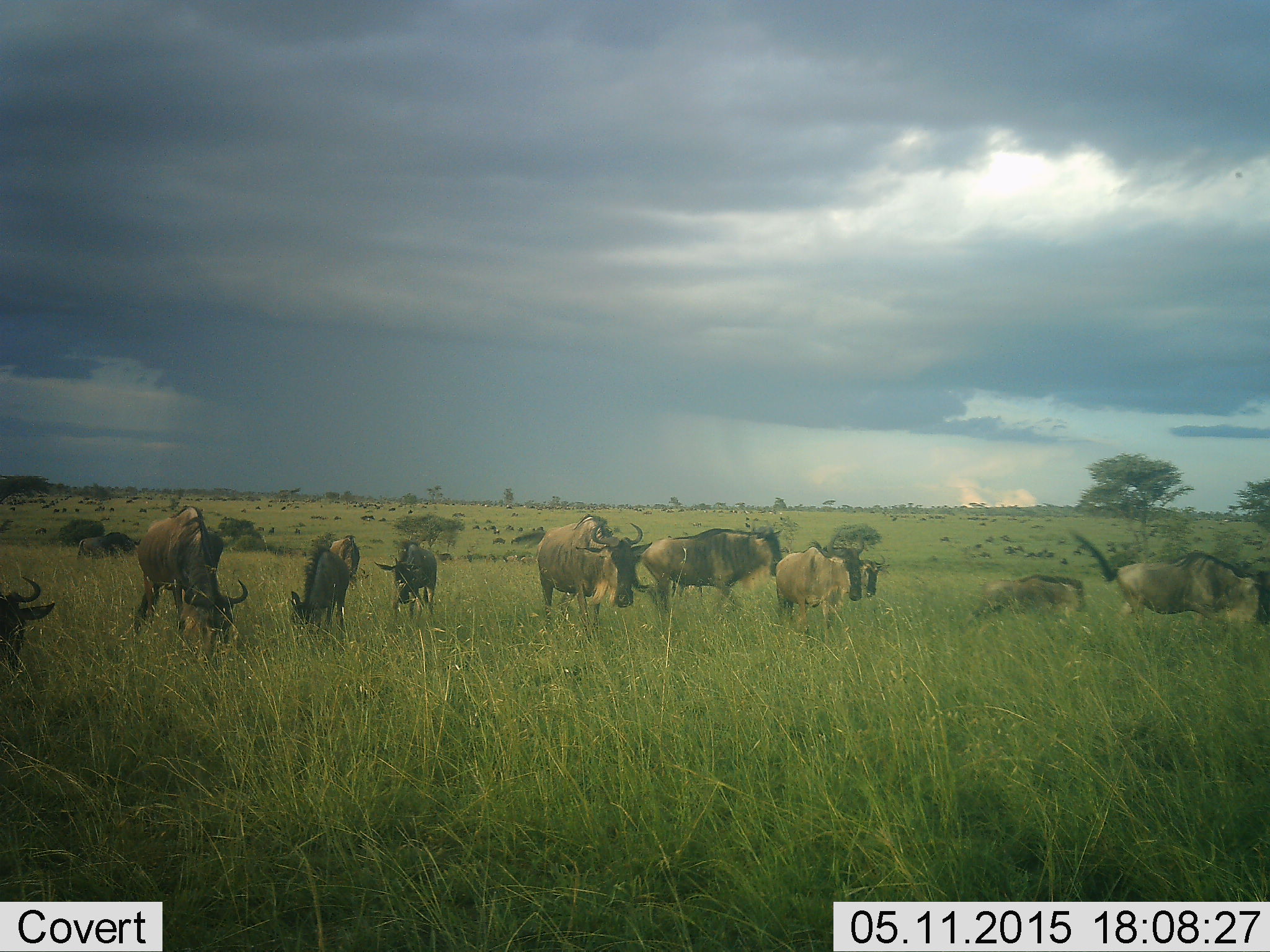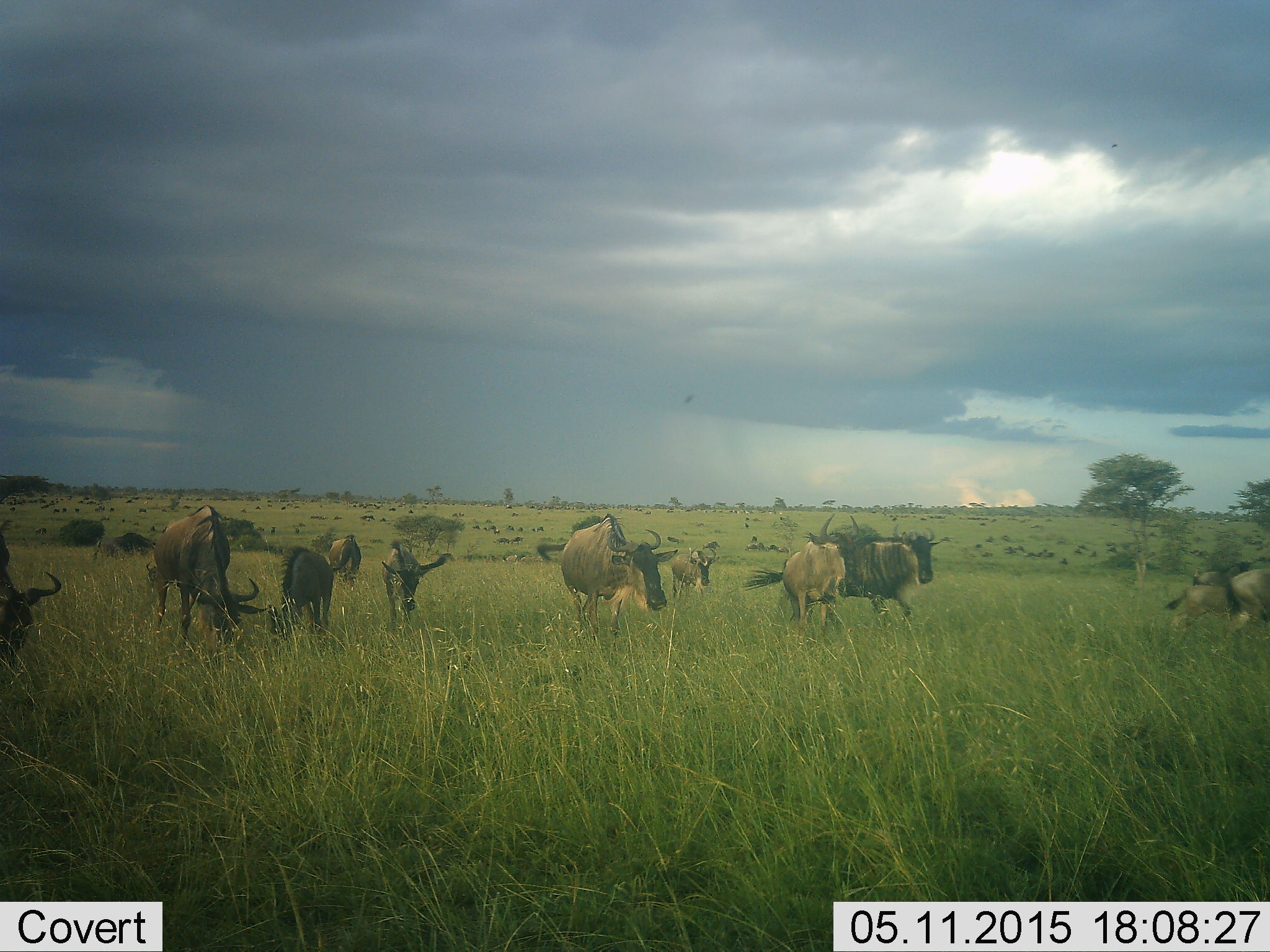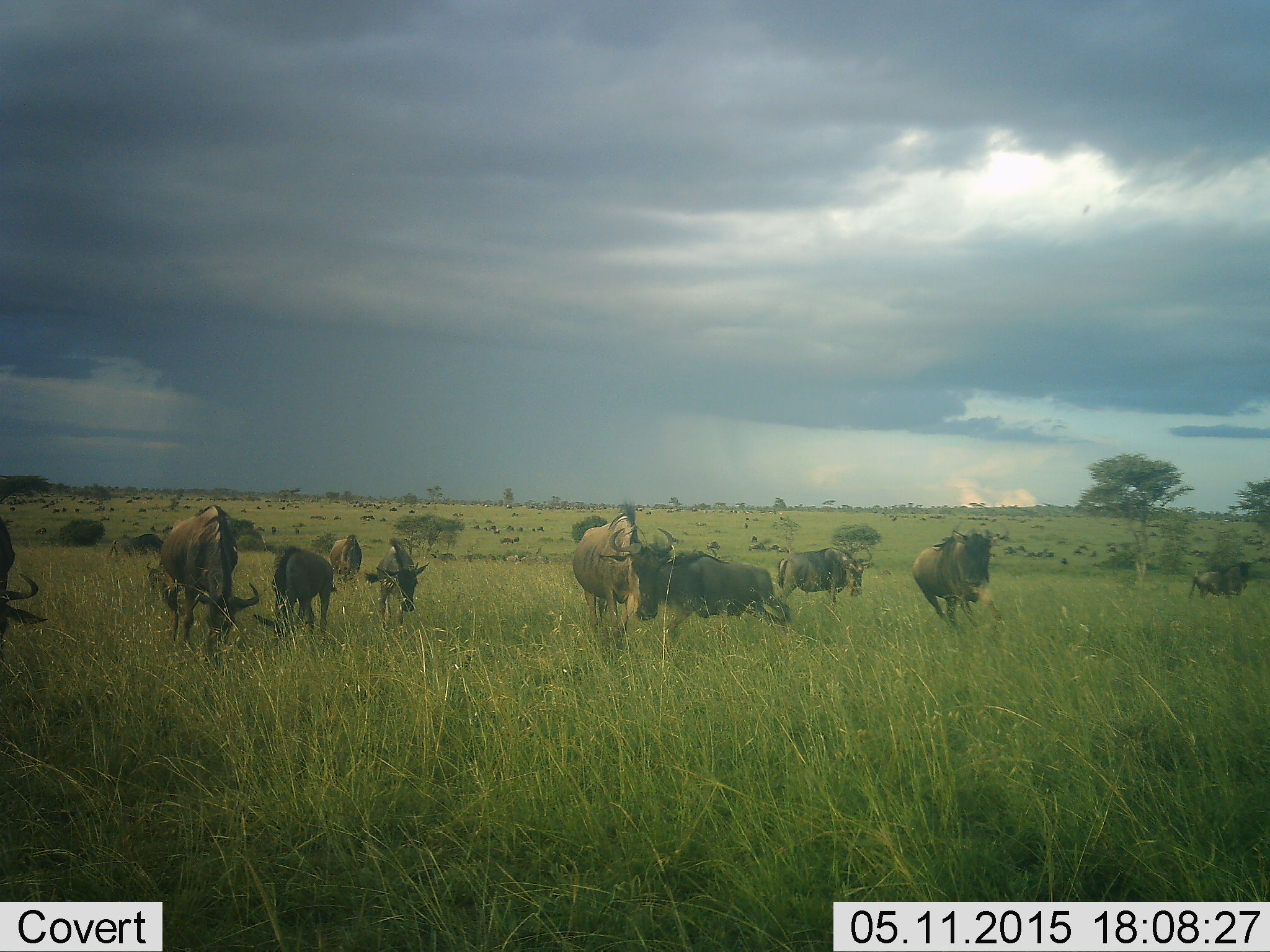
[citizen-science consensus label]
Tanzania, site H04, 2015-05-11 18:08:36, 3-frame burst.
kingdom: Animalia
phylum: Chordata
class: Mammalia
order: Artiodactyla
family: Bovidae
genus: Connochaetes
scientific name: Connochaetes taurinus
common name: blue wildebeest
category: wildebeest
Wildebeest (blue wildebeest) (Connochaetes taurinus), count 11-50. Behavior (volunteer vote fractions): standing 60%, resting 10%, moving 50%, interacting 0%. Young present (vote fraction): 20%. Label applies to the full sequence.